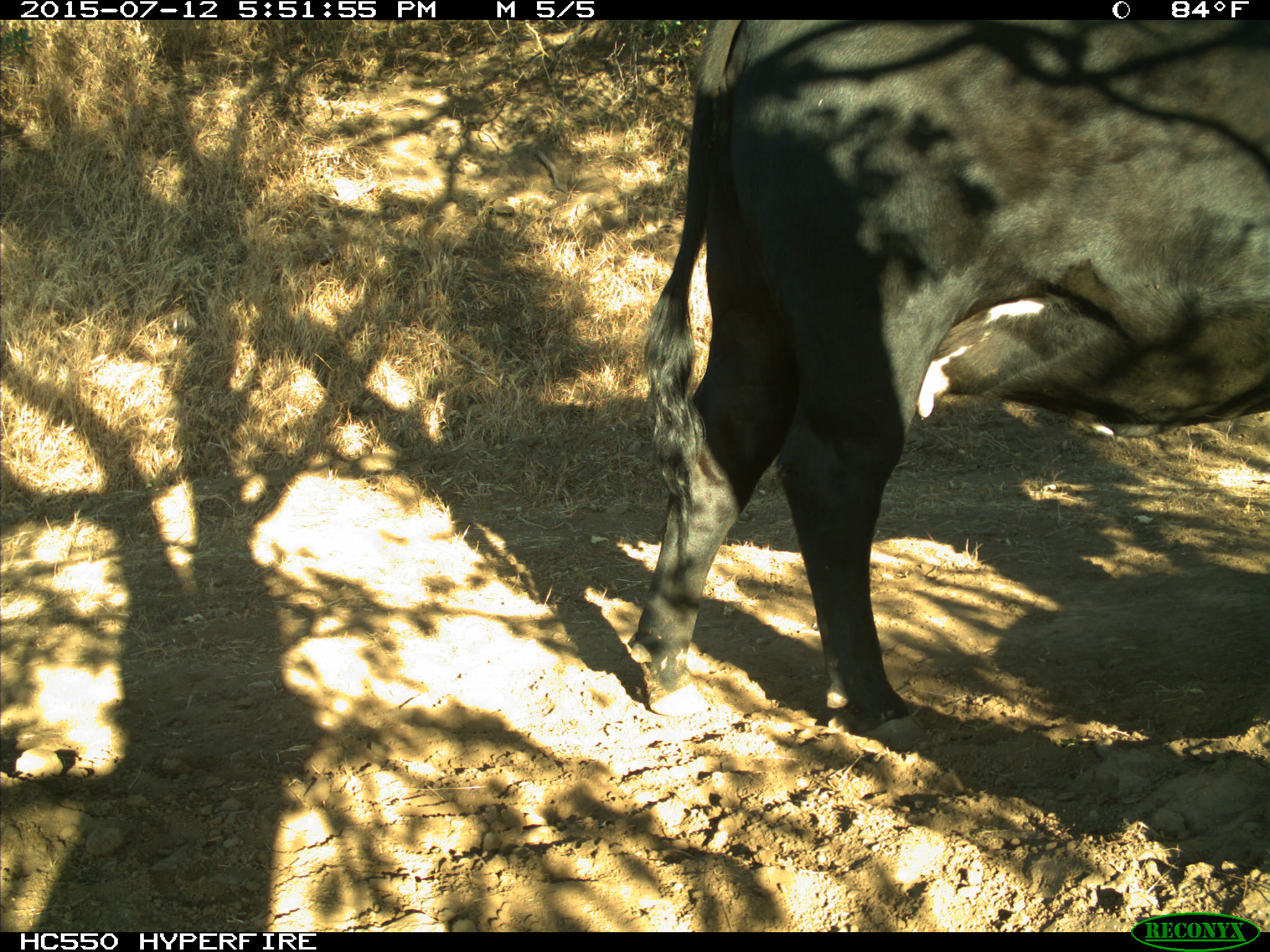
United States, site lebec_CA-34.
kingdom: Animalia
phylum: Chordata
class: Mammalia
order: Artiodactyla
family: Bovidae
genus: Bos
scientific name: Bos taurus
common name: domestic cow